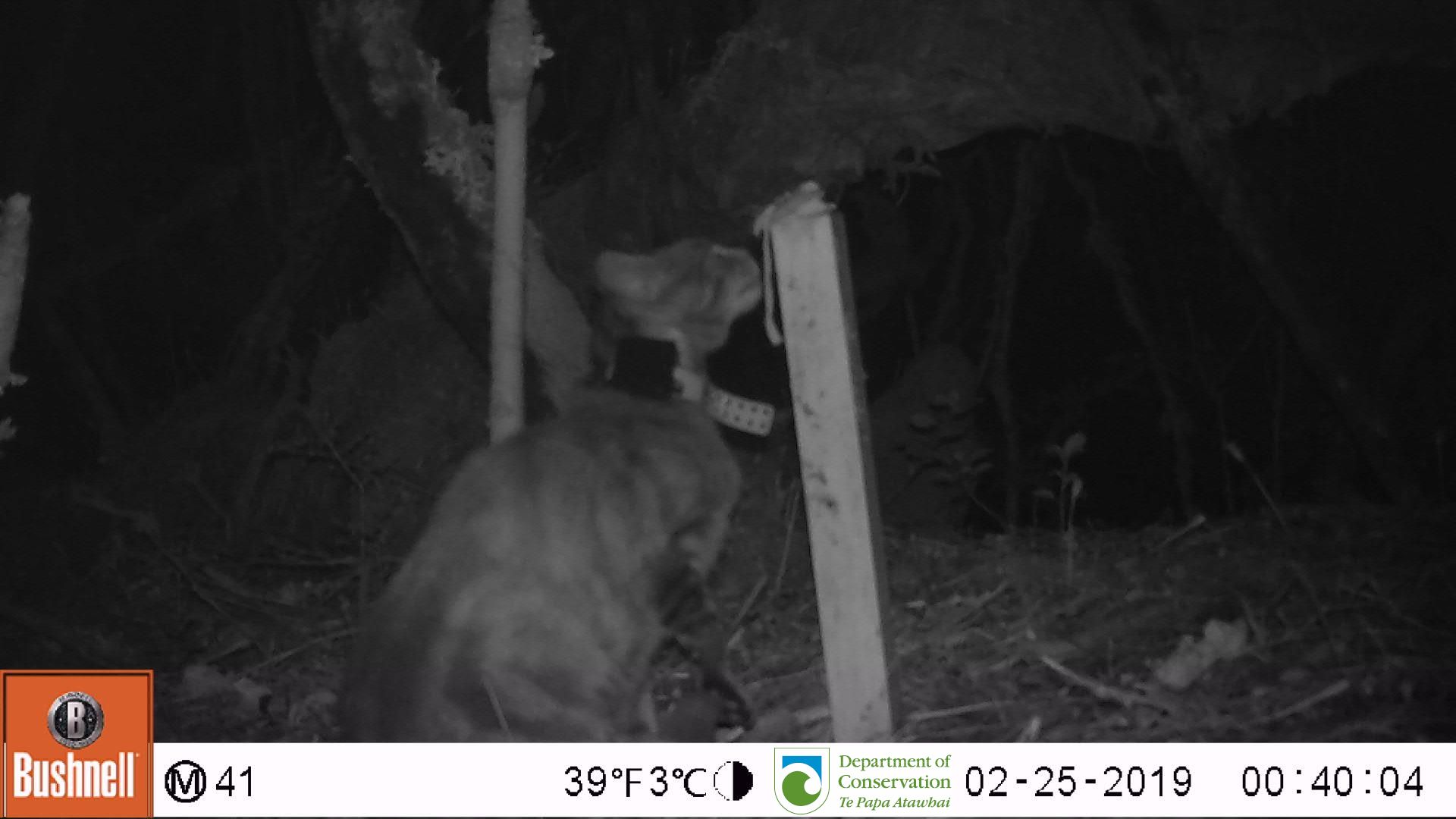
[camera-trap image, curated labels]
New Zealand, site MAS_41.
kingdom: Animalia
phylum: Chordata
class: Mammalia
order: Carnivora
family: Felidae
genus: Felis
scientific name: Felis catus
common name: domestic cat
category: cat